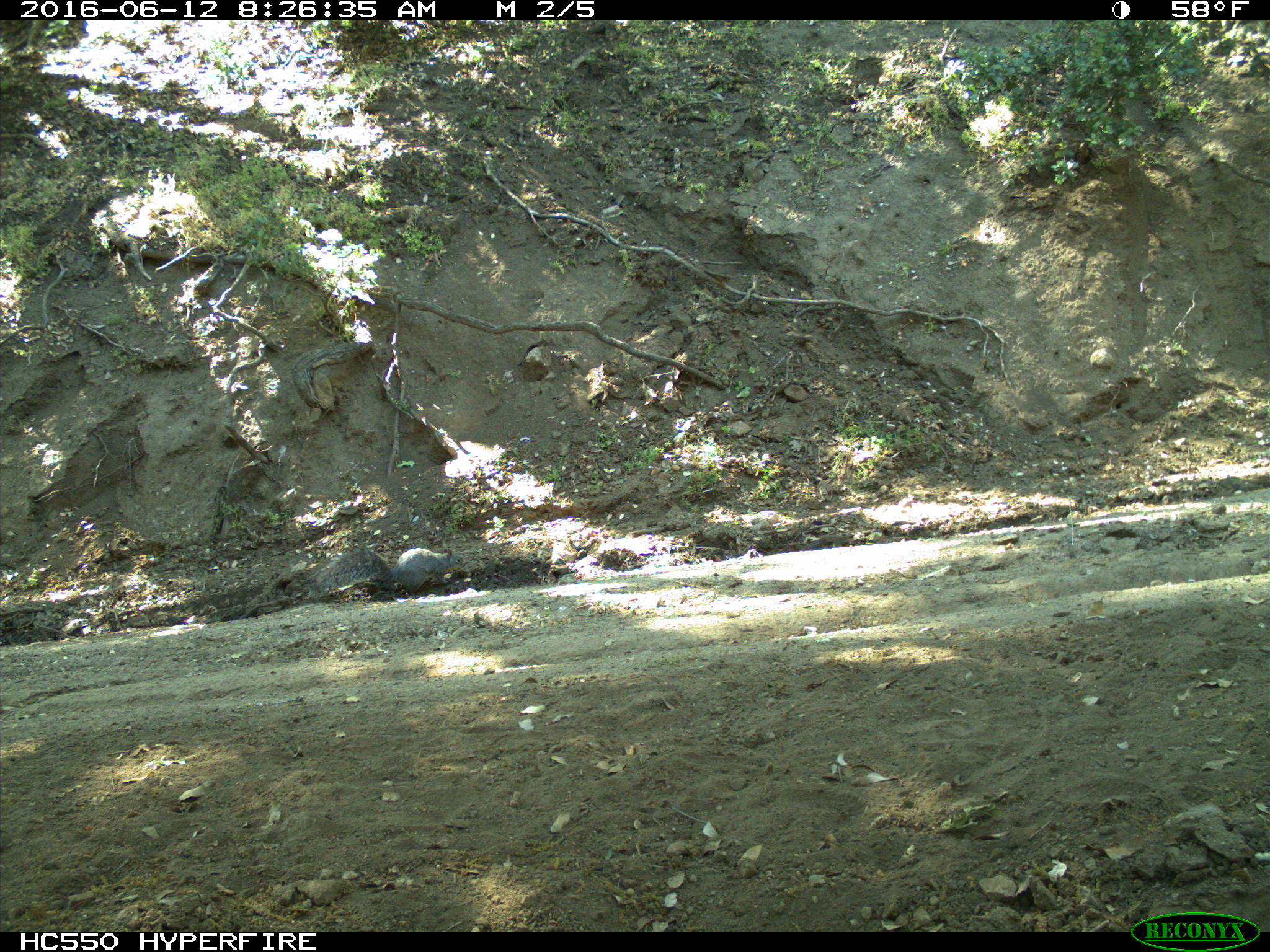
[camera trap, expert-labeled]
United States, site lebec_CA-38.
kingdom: Animalia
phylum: Chordata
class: Mammalia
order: Rodentia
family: Sciuridae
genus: Sciurus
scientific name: Sciurus carolinensis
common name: eastern gray squirrel